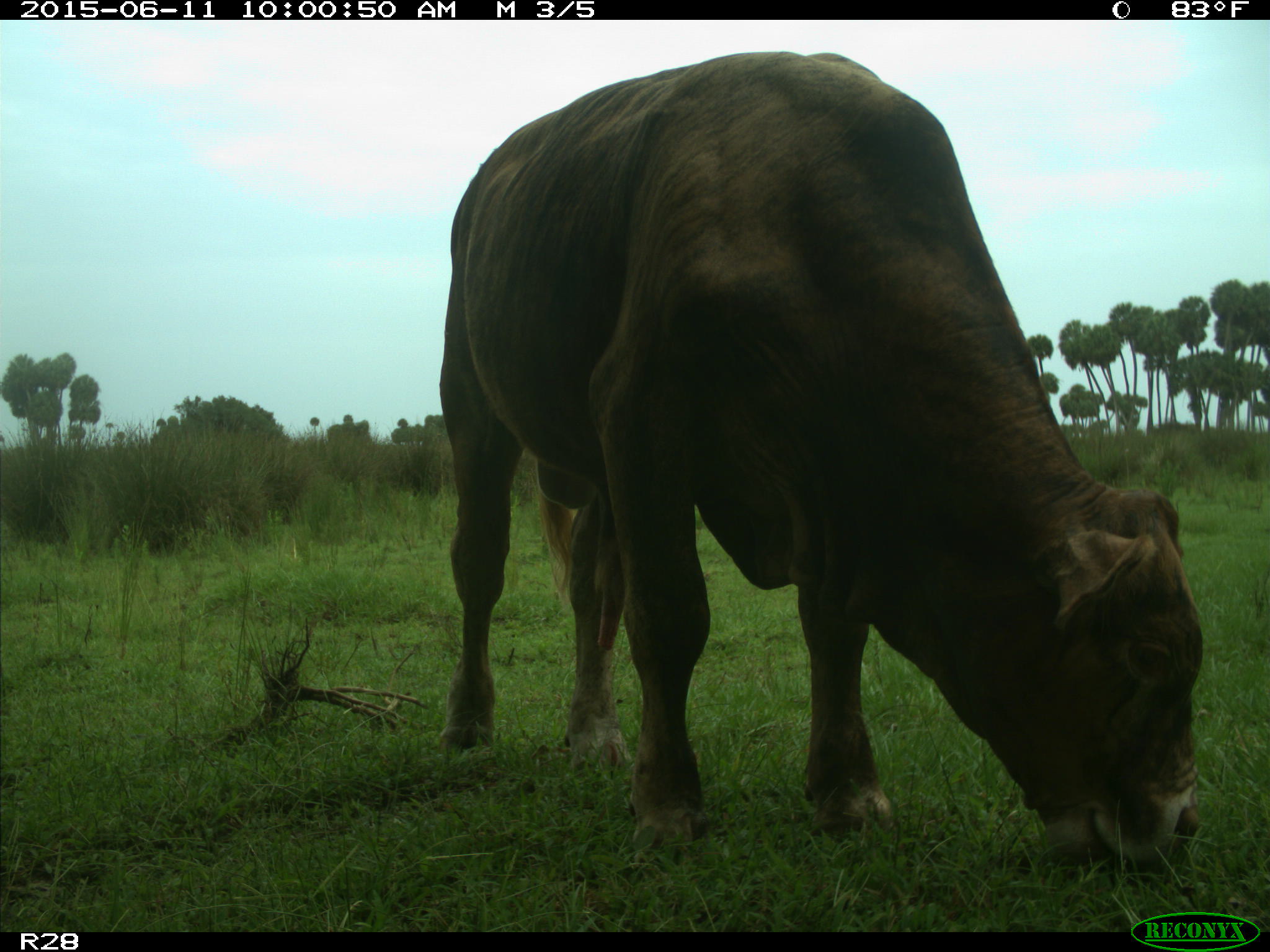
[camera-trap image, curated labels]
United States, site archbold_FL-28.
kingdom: Animalia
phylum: Chordata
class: Mammalia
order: Artiodactyla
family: Bovidae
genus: Bos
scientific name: Bos taurus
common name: domestic cow